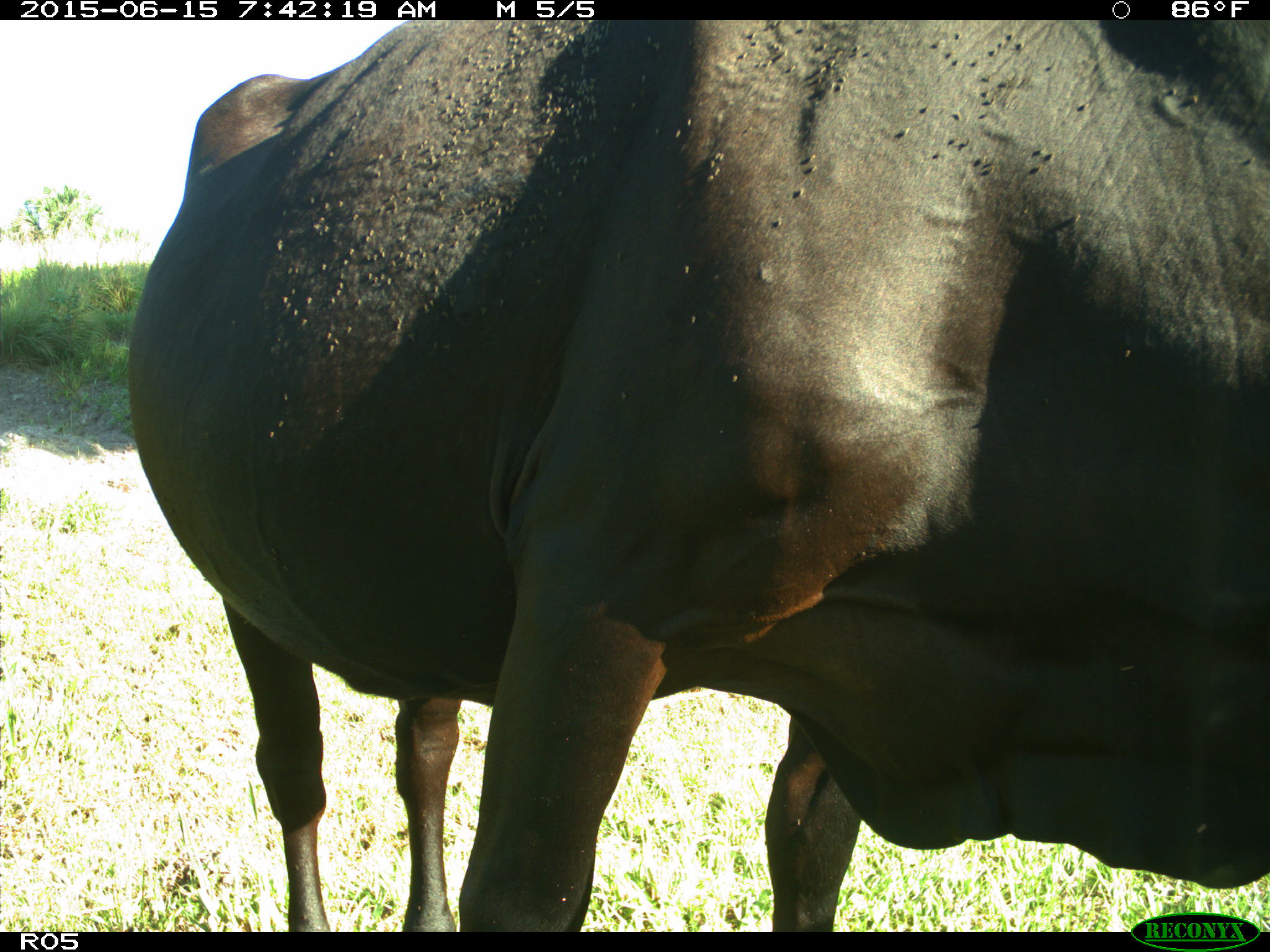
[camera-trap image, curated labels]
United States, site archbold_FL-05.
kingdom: Animalia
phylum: Chordata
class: Mammalia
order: Artiodactyla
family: Bovidae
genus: Bos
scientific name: Bos taurus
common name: domestic cow